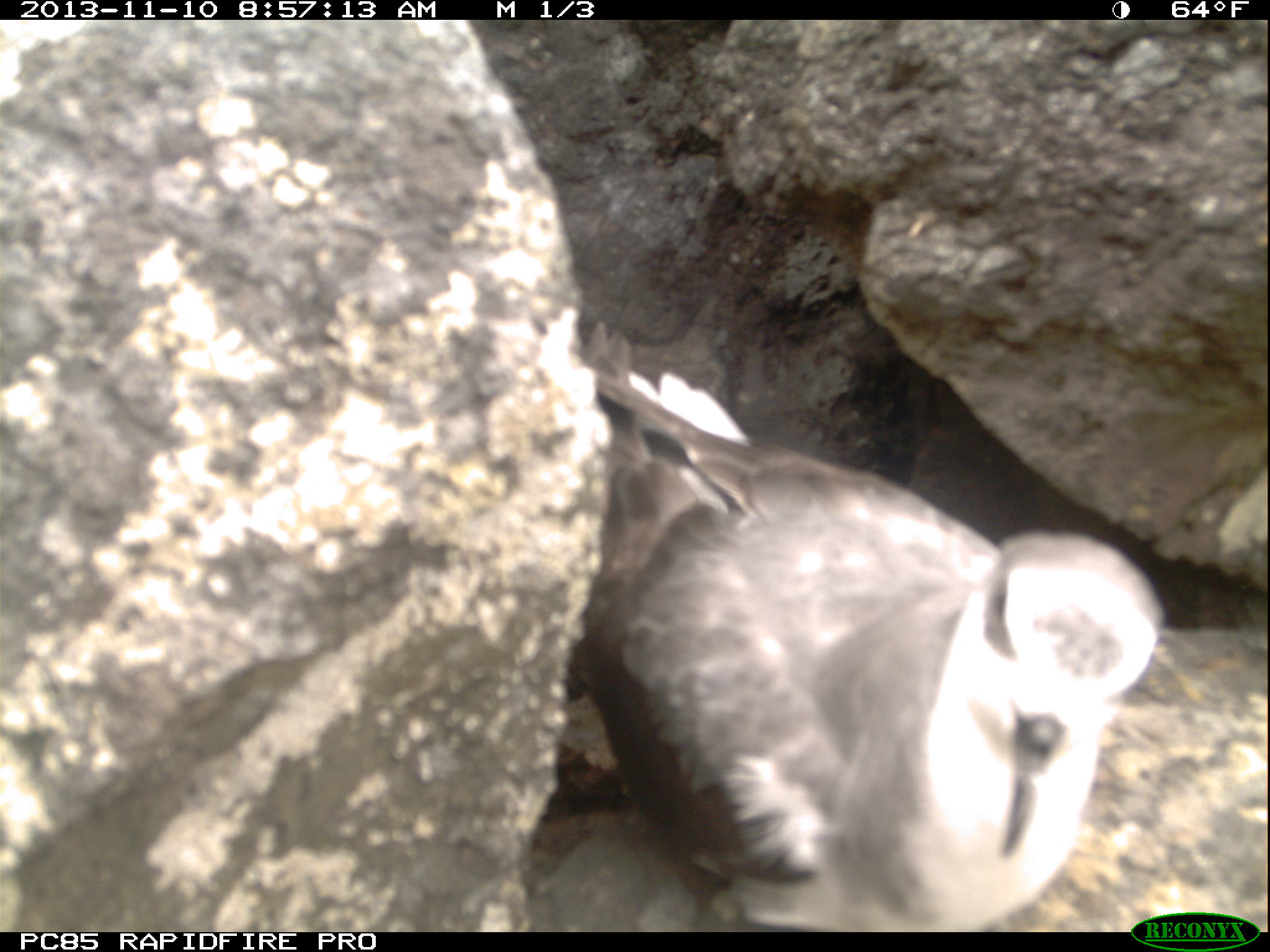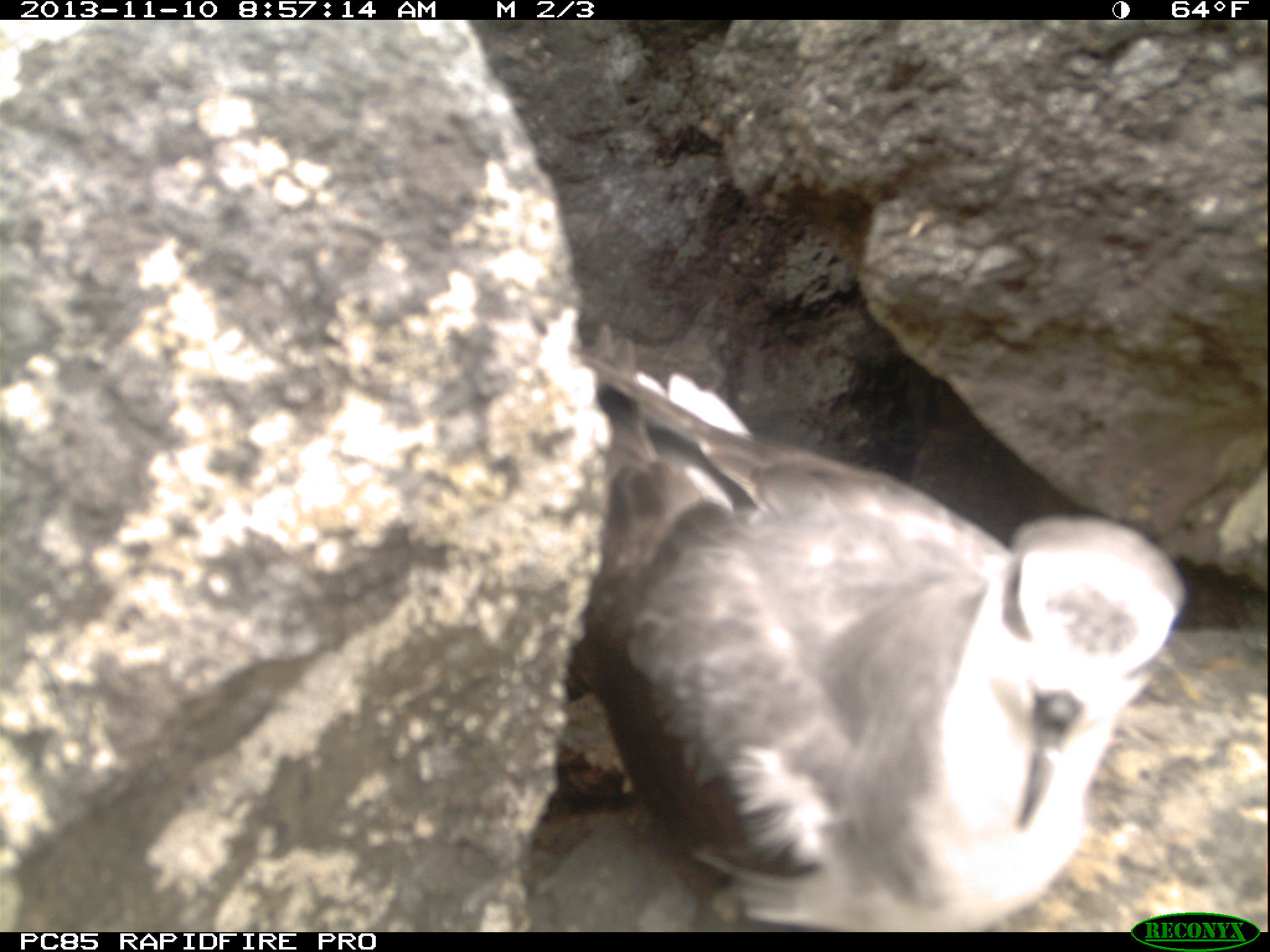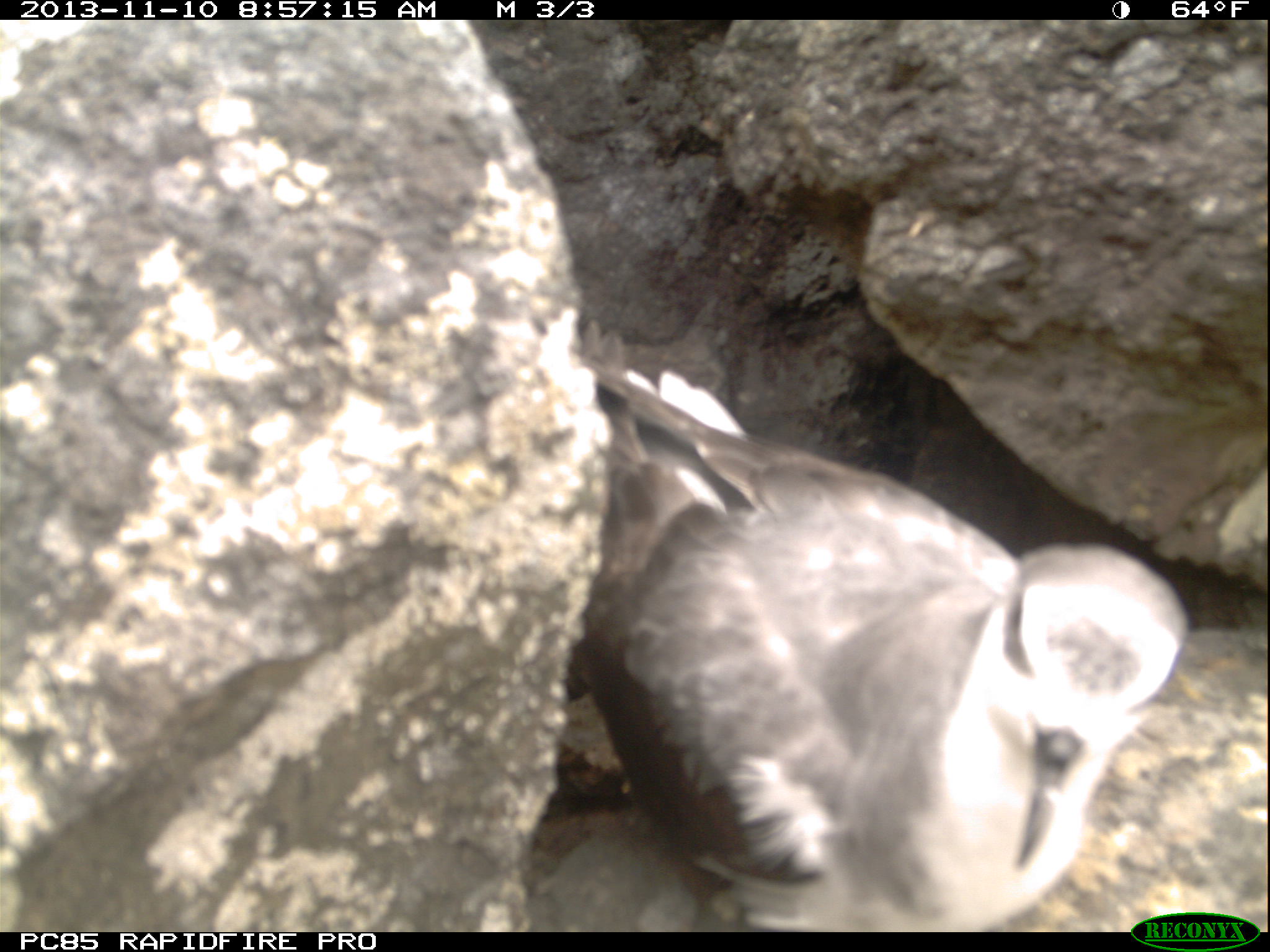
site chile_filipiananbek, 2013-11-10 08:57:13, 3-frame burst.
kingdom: Animalia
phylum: Chordata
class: Aves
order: Procellariiformes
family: Procellariidae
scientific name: Procellariidae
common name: petrel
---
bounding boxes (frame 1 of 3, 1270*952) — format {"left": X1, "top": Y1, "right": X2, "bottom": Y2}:
petrel: {"left": 565, "top": 323, "right": 1169, "bottom": 928}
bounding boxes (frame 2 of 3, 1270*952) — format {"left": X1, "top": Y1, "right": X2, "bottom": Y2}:
petrel: {"left": 564, "top": 329, "right": 1189, "bottom": 925}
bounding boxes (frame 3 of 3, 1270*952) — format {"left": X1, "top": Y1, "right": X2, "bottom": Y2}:
petrel: {"left": 564, "top": 326, "right": 1184, "bottom": 920}